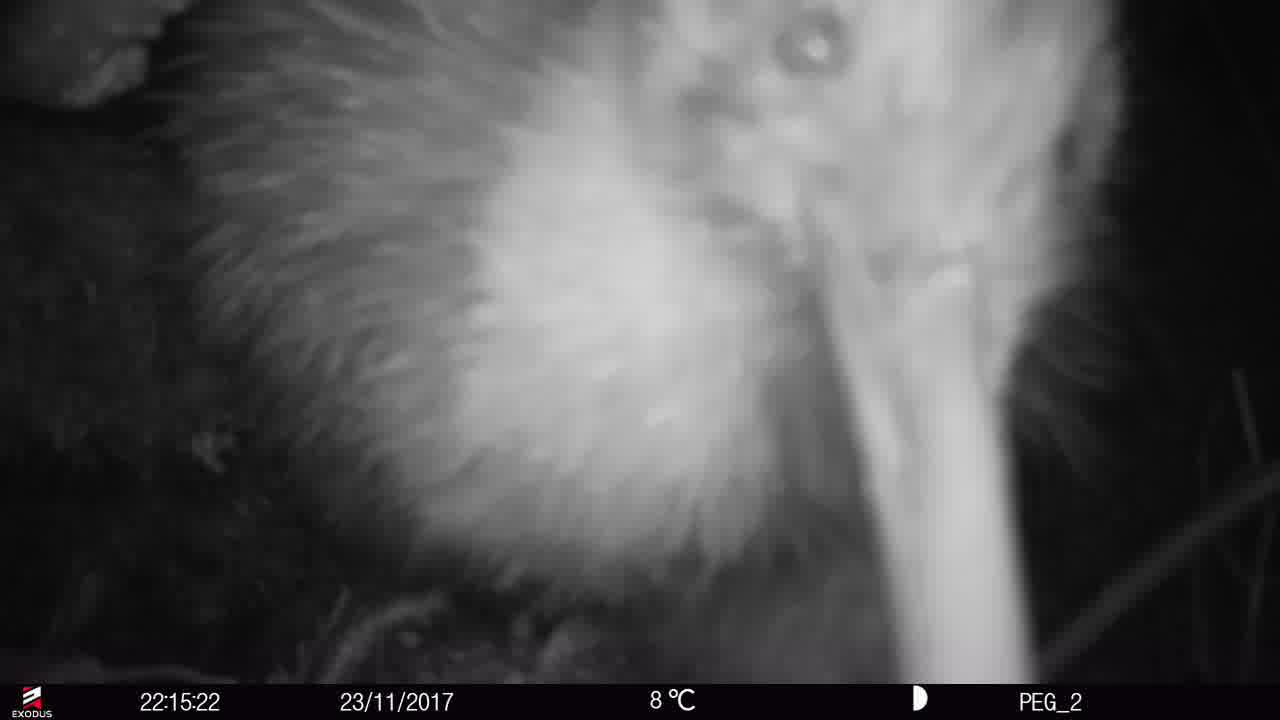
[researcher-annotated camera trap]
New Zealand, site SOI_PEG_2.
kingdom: Animalia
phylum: Chordata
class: Aves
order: Apterygiformes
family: Apterygidae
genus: Apteryx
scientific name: Apteryx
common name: kiwi